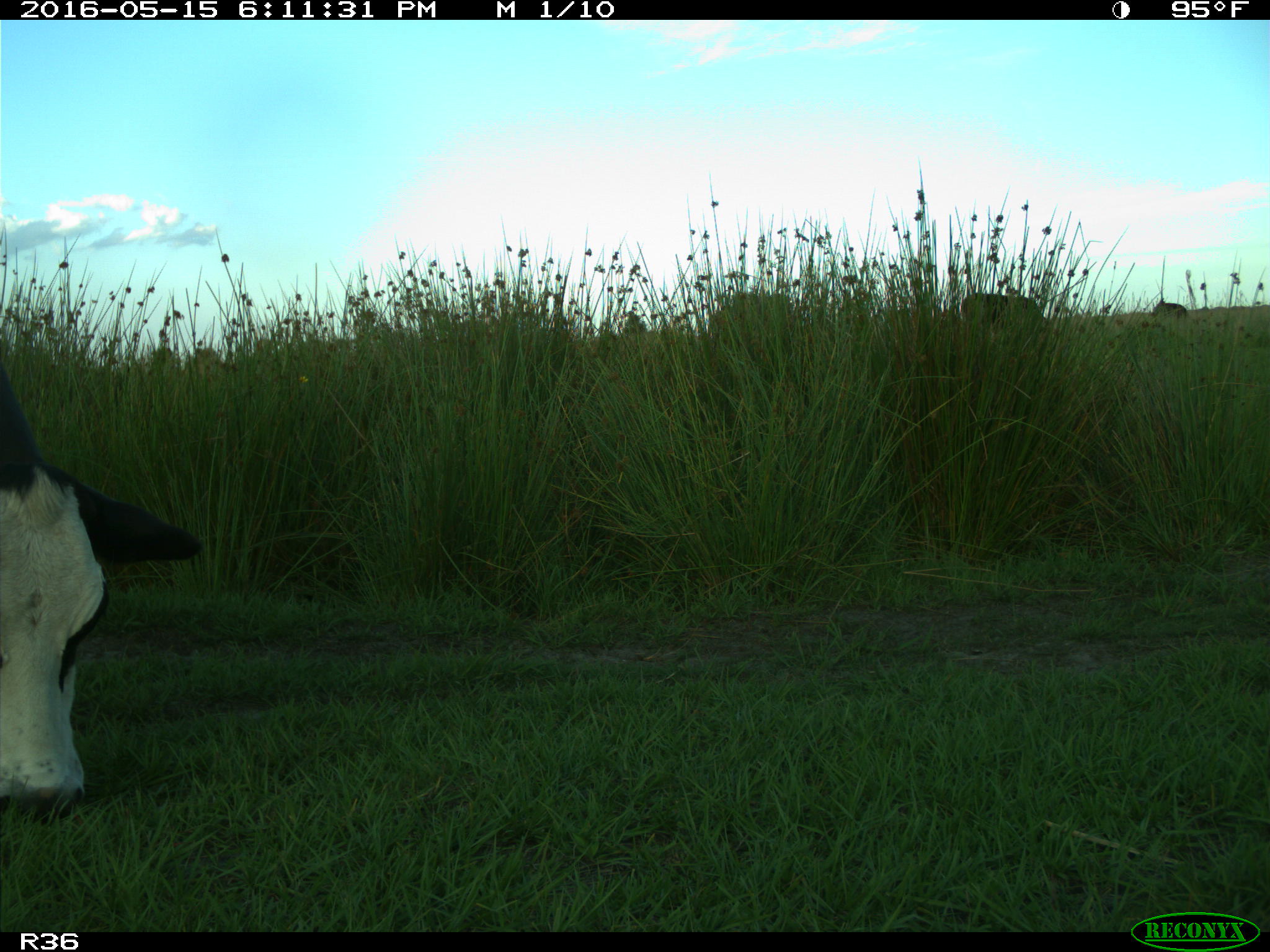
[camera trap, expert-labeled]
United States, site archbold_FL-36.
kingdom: Animalia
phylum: Chordata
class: Mammalia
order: Artiodactyla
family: Bovidae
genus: Bos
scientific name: Bos taurus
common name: domestic cow